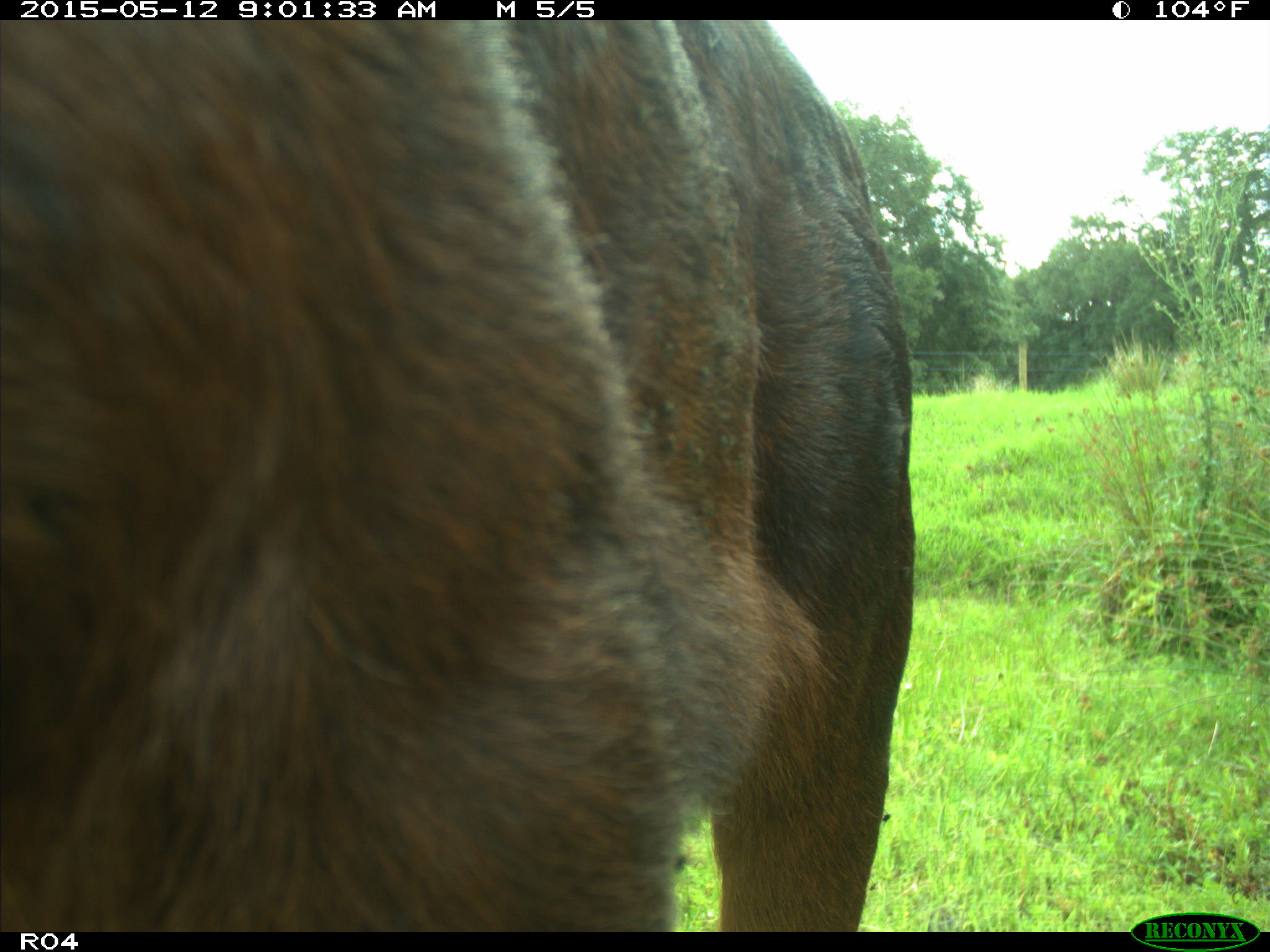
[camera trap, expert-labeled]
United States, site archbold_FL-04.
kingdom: Animalia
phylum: Chordata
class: Mammalia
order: Artiodactyla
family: Bovidae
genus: Bos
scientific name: Bos taurus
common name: domestic cow